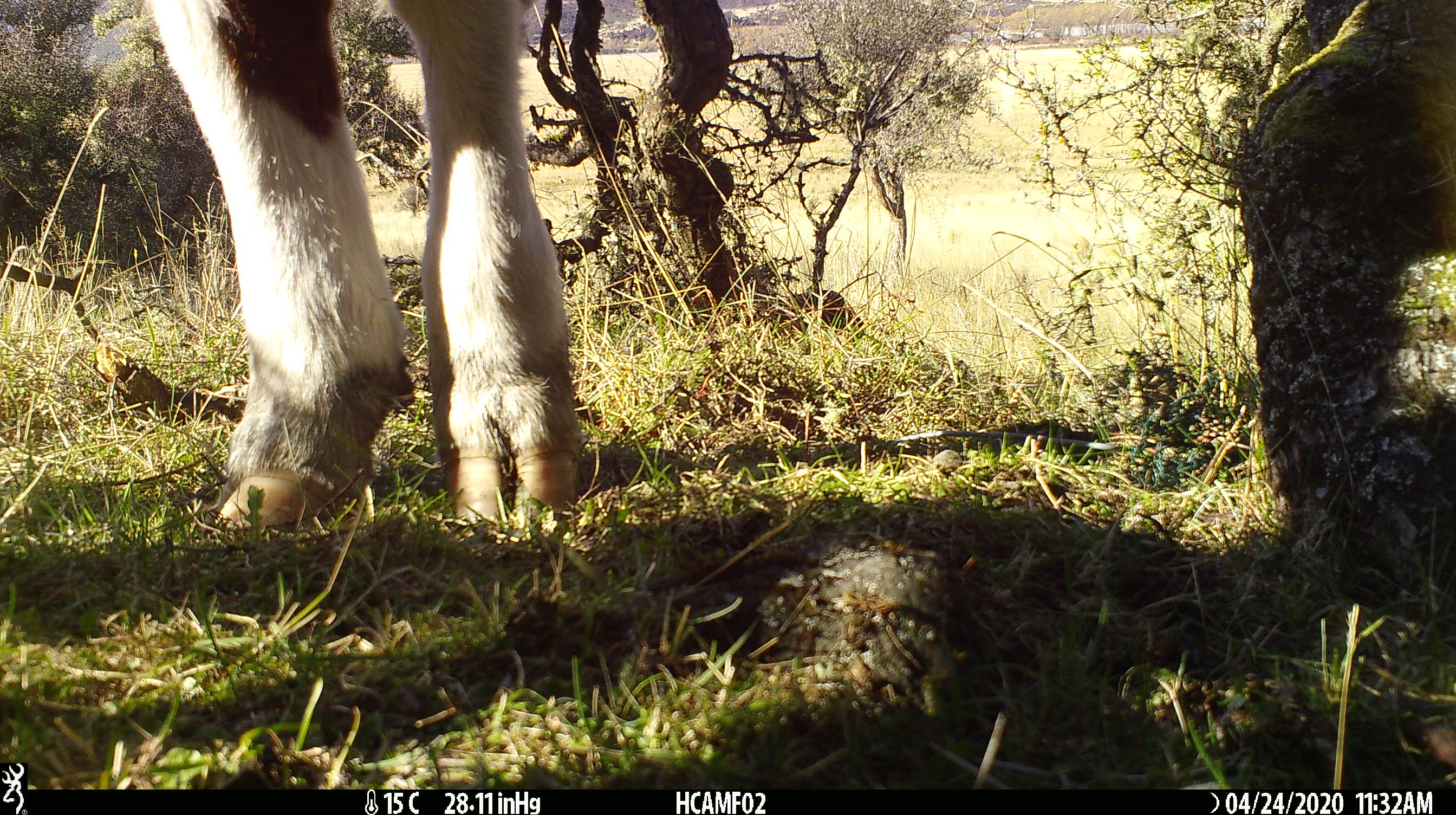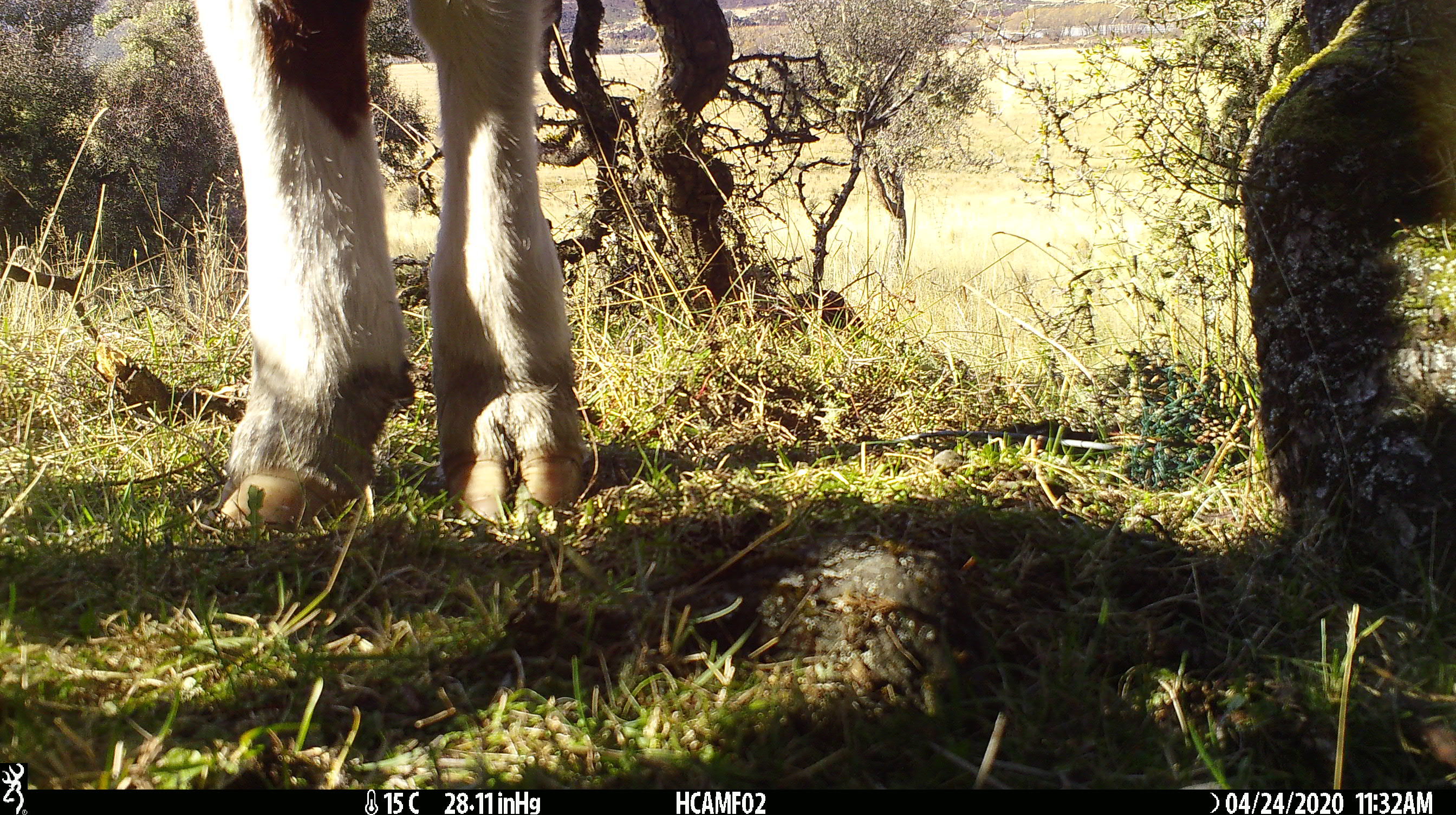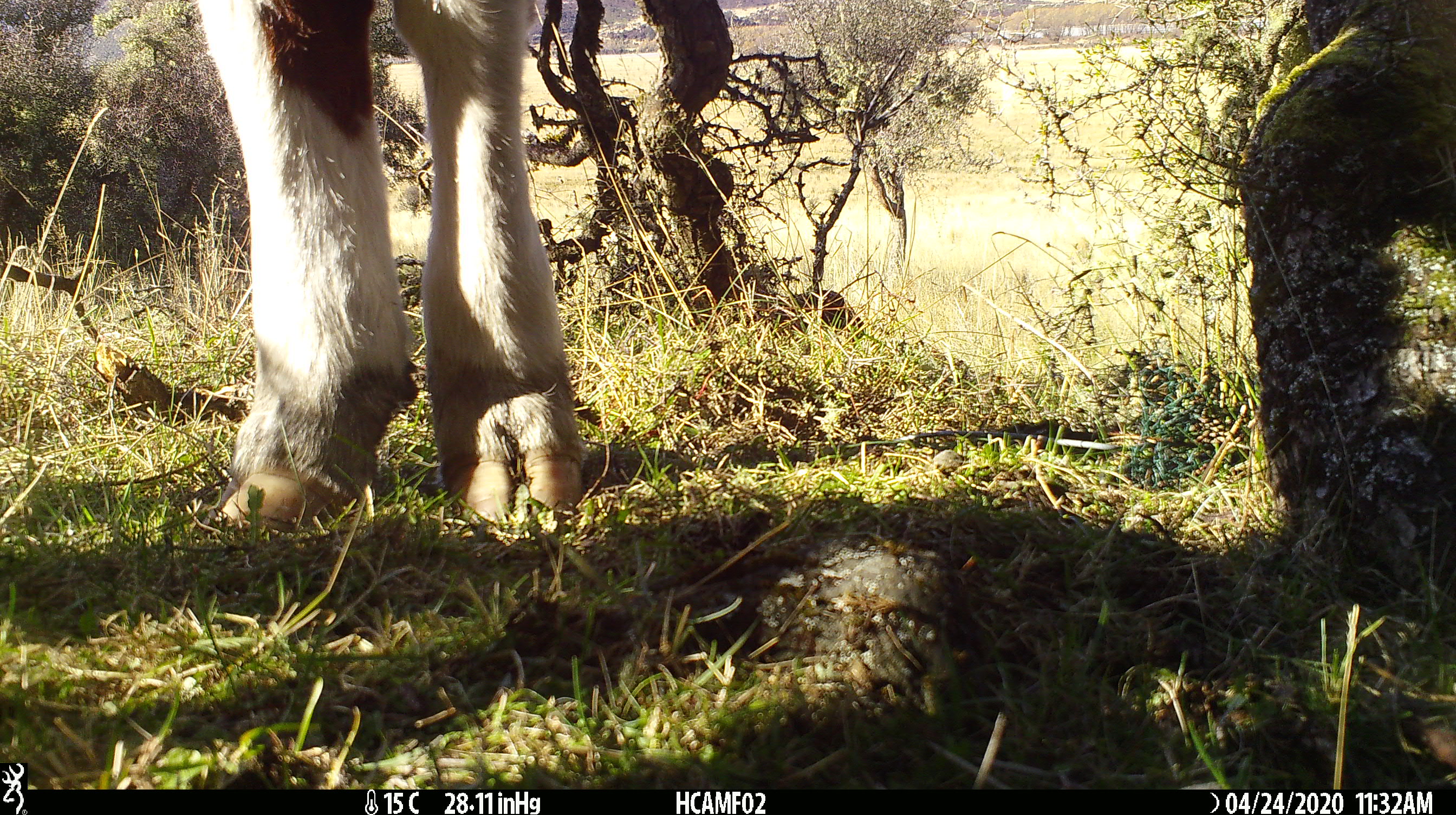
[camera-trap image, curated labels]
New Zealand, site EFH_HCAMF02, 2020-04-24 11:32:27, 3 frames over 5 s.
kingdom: Animalia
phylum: Chordata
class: Mammalia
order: Artiodactyla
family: Bovidae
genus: Bos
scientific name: Bos taurus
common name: domestic cow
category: cow